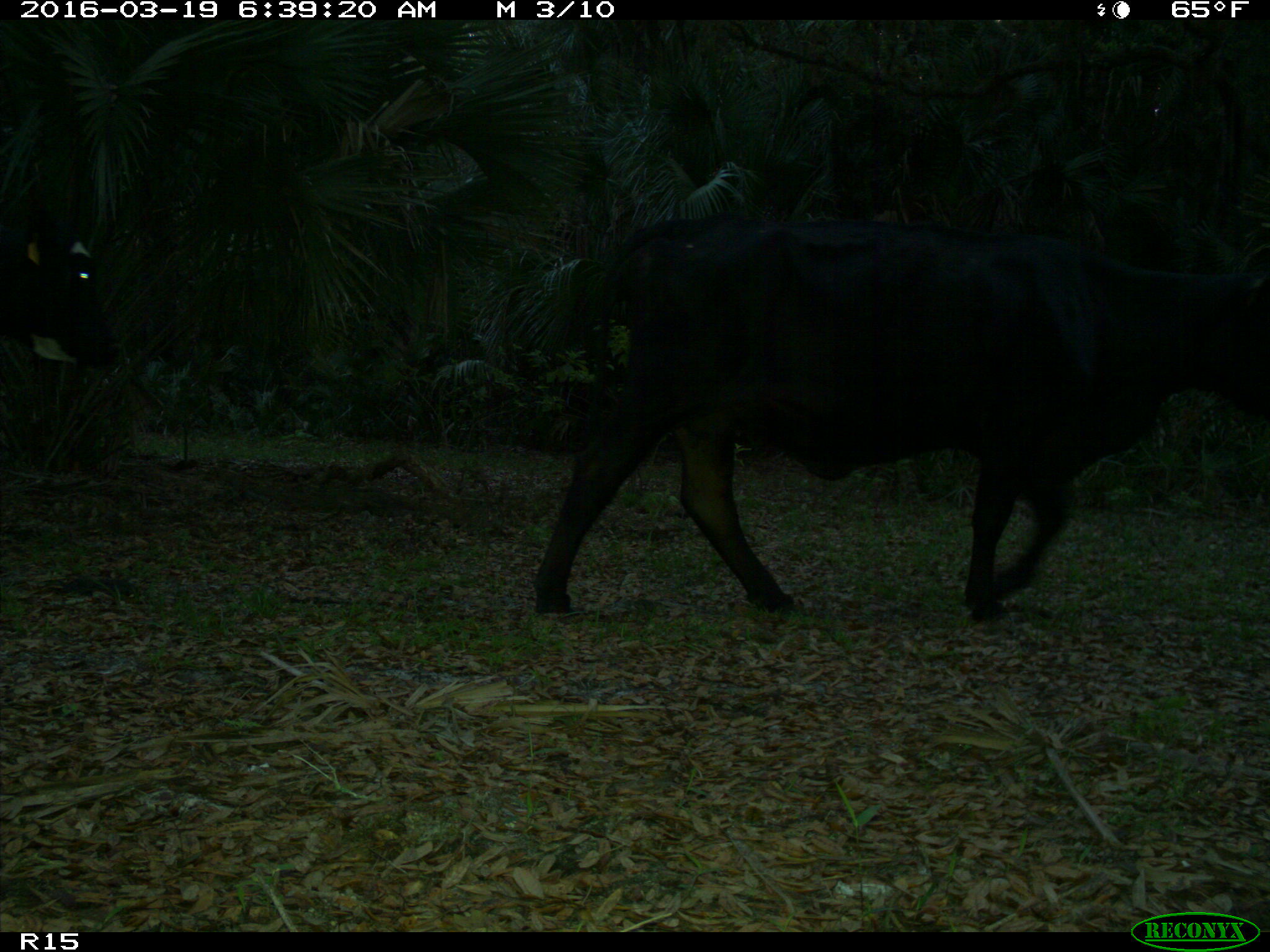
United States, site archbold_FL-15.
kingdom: Animalia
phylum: Chordata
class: Mammalia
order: Artiodactyla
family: Bovidae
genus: Bos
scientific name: Bos taurus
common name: domestic cow